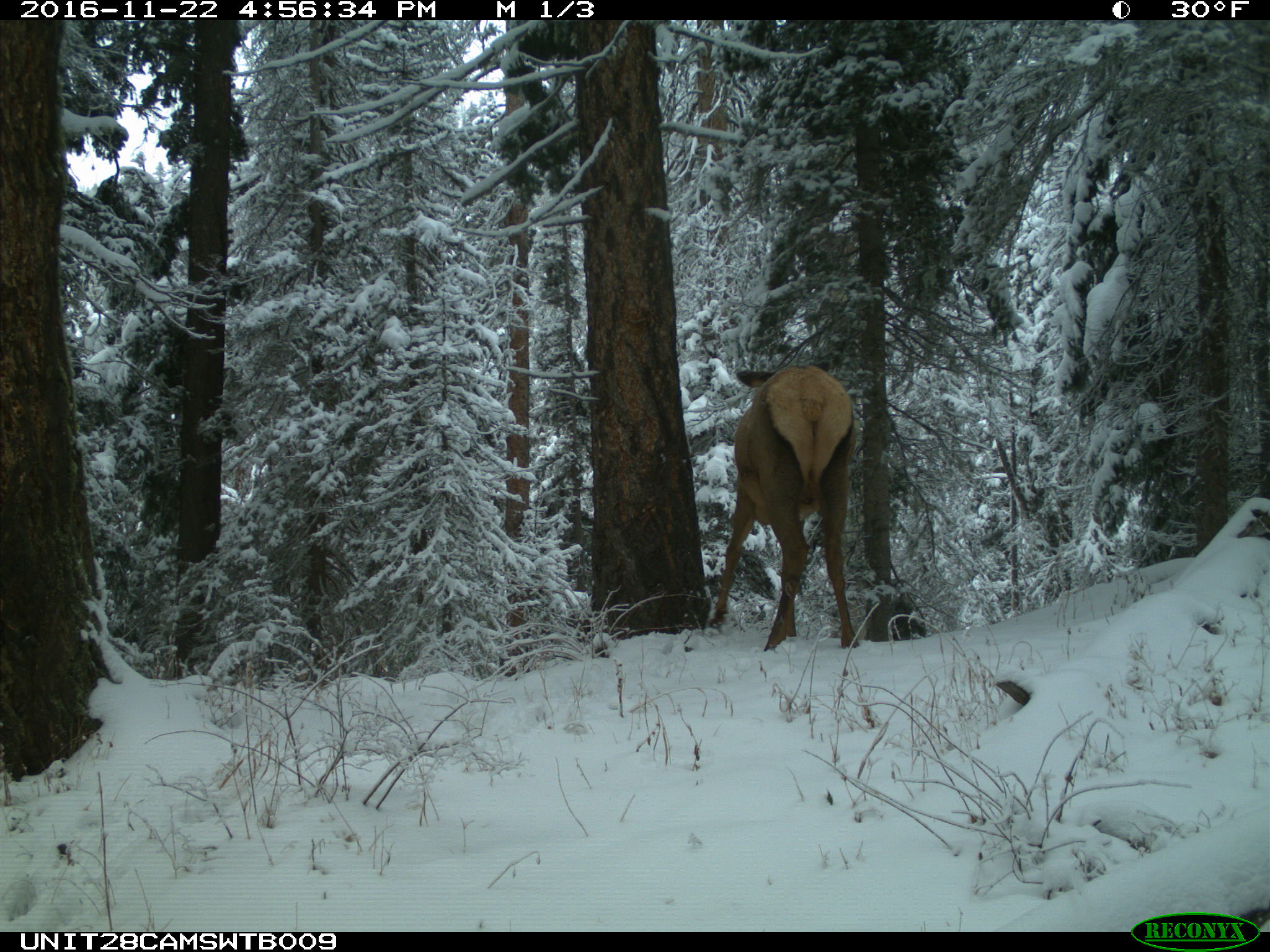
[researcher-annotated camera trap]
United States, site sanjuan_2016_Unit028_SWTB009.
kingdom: Animalia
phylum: Chordata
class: Mammalia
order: Artiodactyla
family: Cervidae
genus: Cervus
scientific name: Cervus elaphus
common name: red deer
Cervus elaphus (red deer).